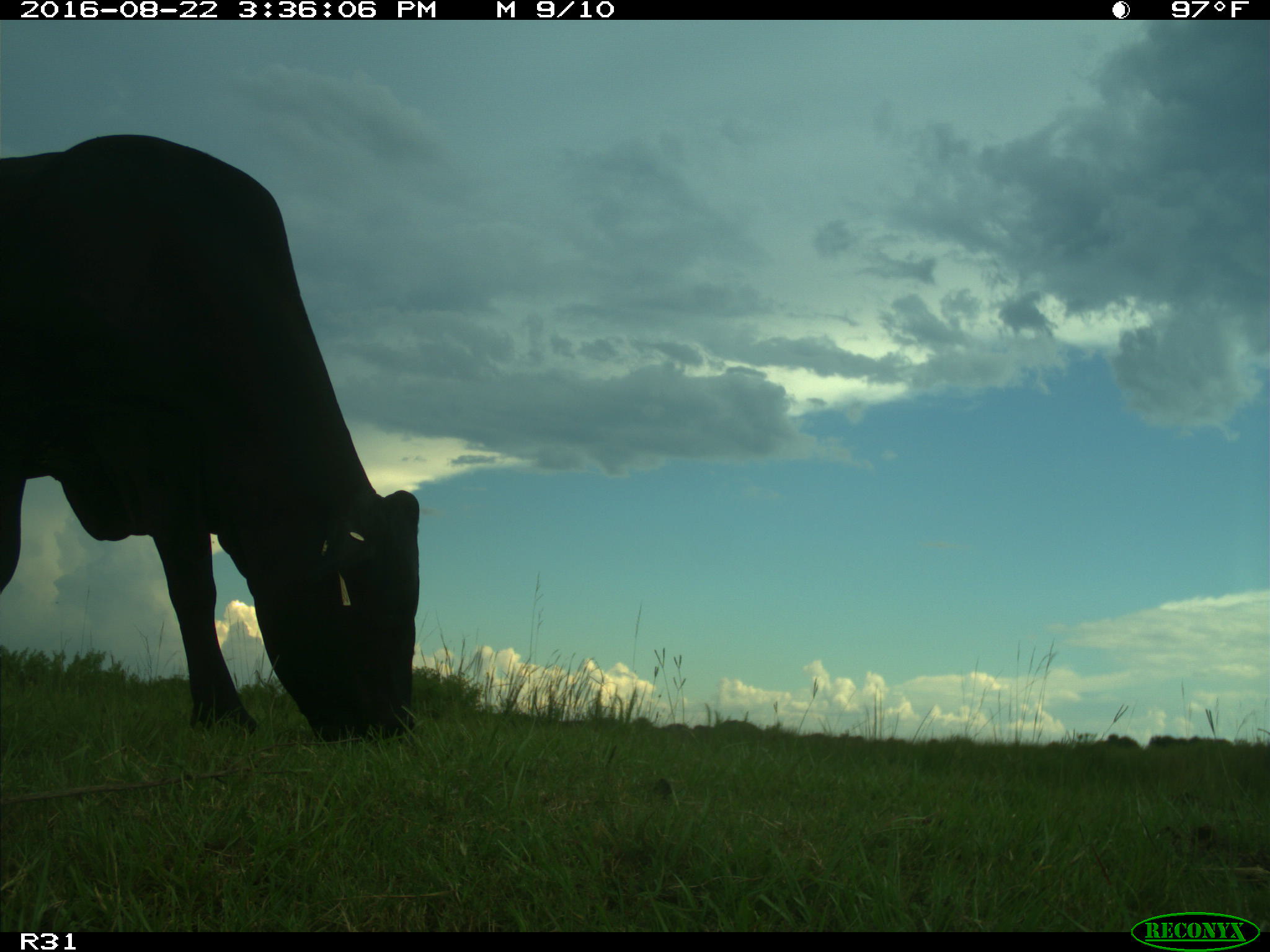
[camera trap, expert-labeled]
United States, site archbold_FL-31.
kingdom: Animalia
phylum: Chordata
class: Mammalia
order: Artiodactyla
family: Bovidae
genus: Bos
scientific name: Bos taurus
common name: domestic cow